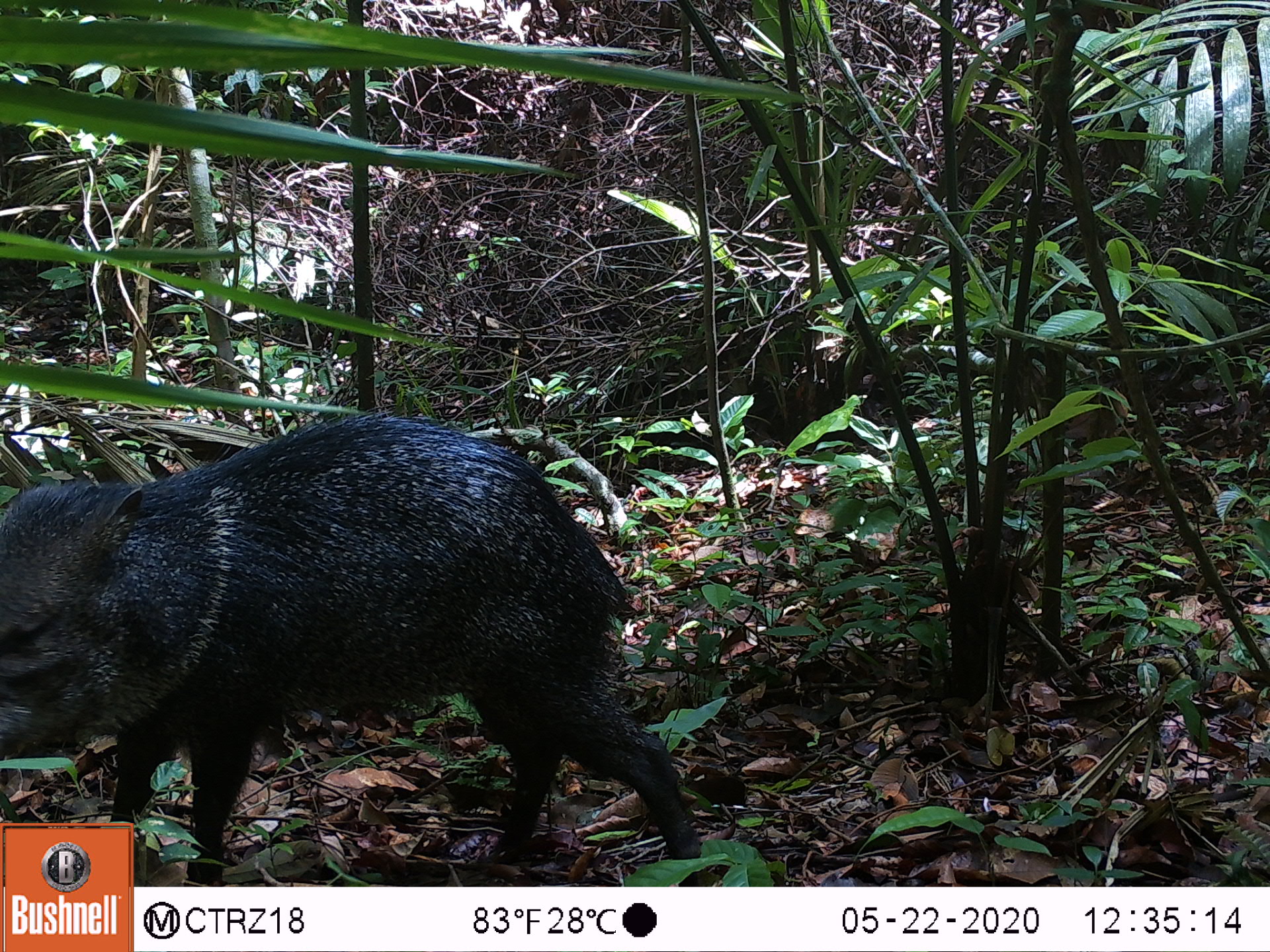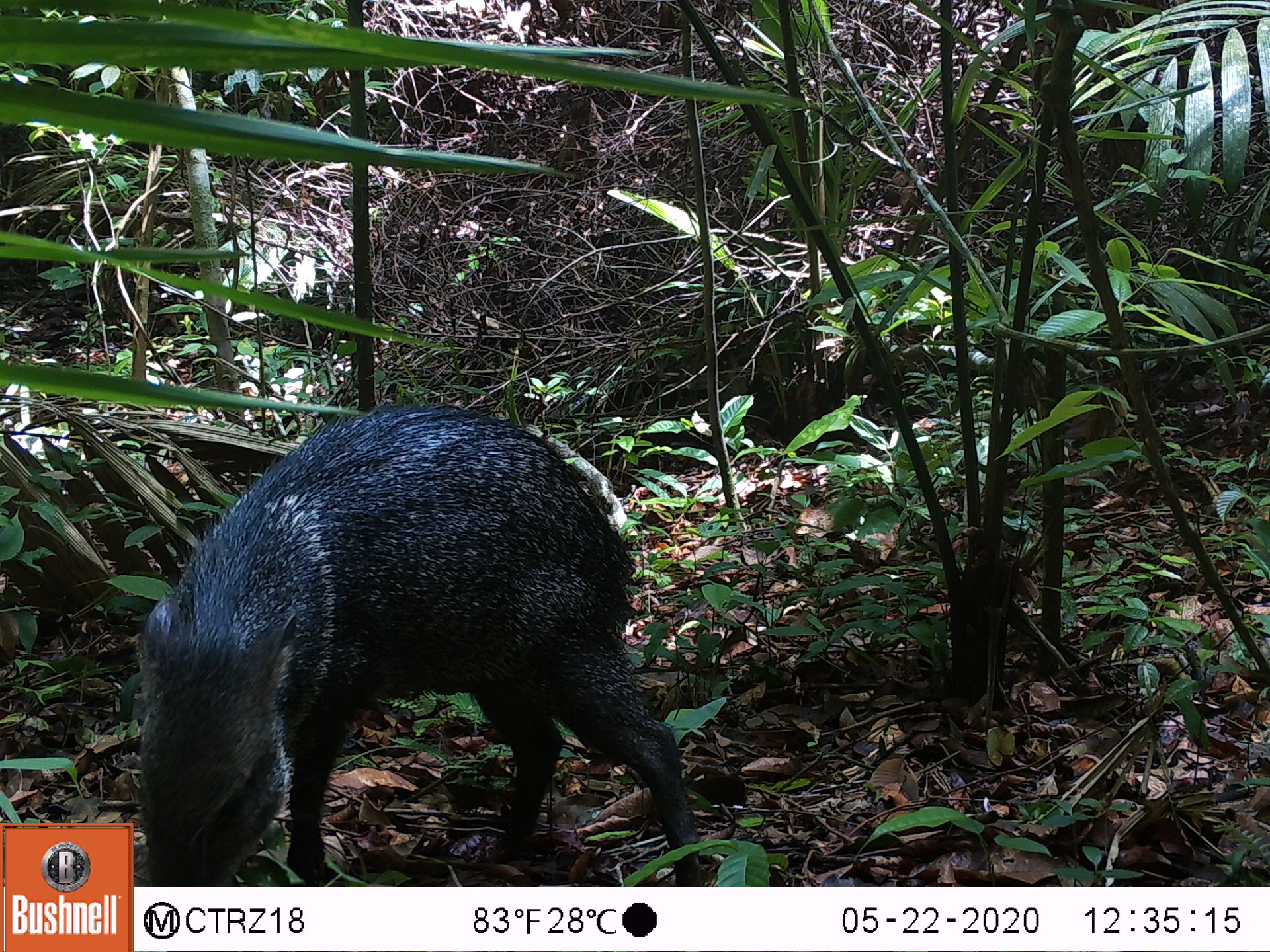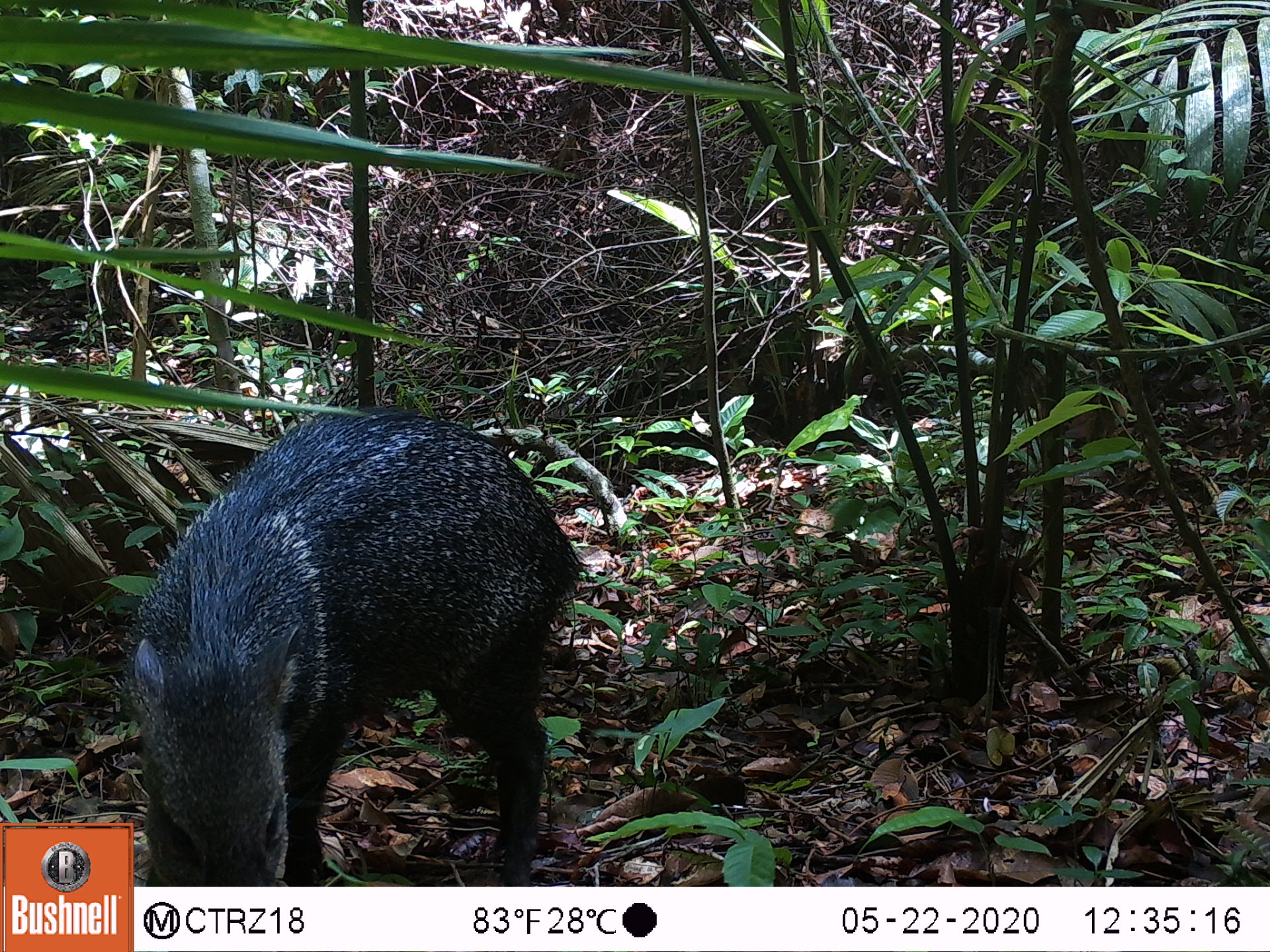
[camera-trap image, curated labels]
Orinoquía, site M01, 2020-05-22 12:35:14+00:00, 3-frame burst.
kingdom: Animalia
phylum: Chordata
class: Mammalia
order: Artiodactyla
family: Tayassuidae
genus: Pecari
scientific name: Pecari tajacu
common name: collared peccary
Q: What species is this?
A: Collared peccary (Pecari tajacu).